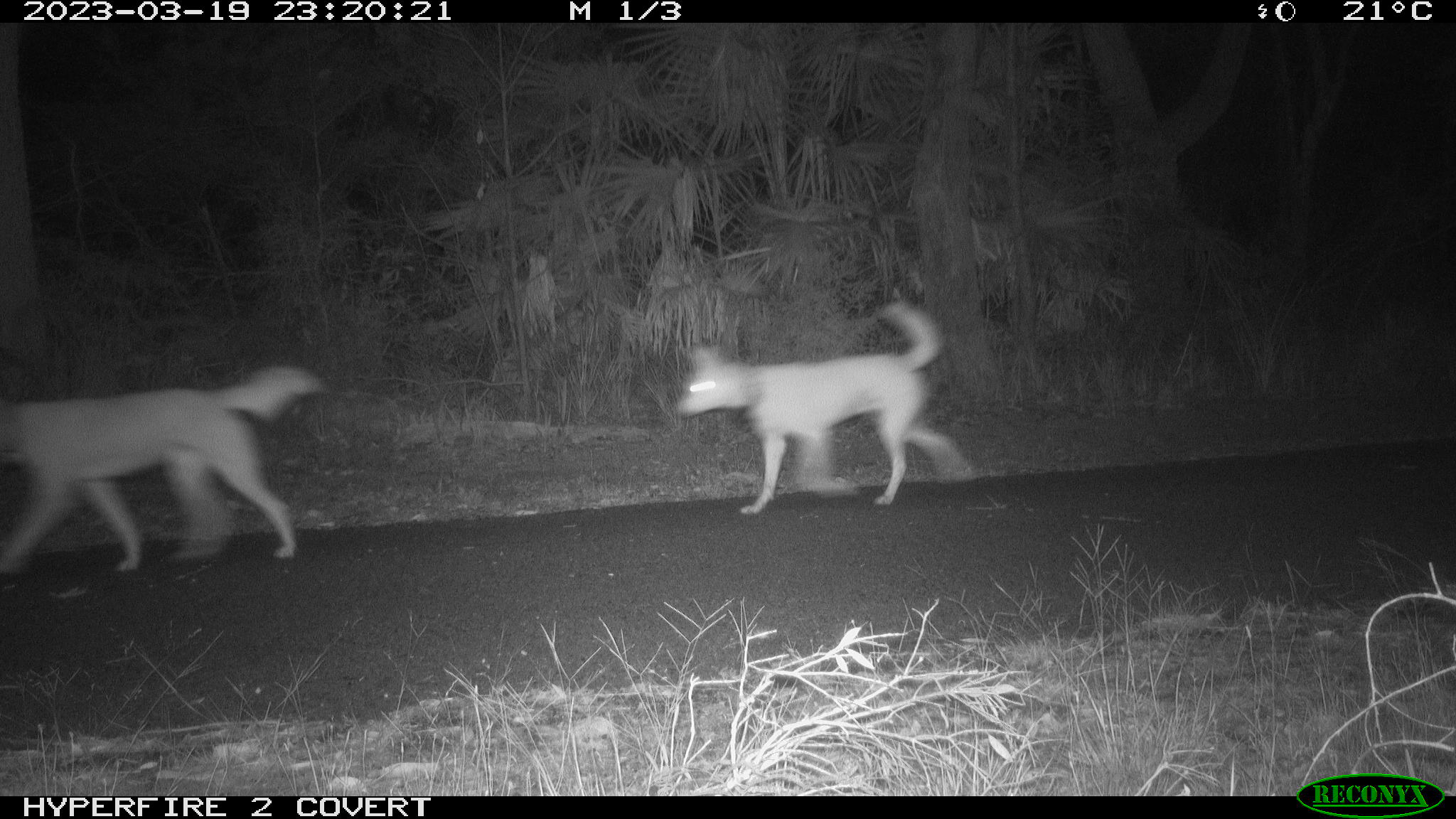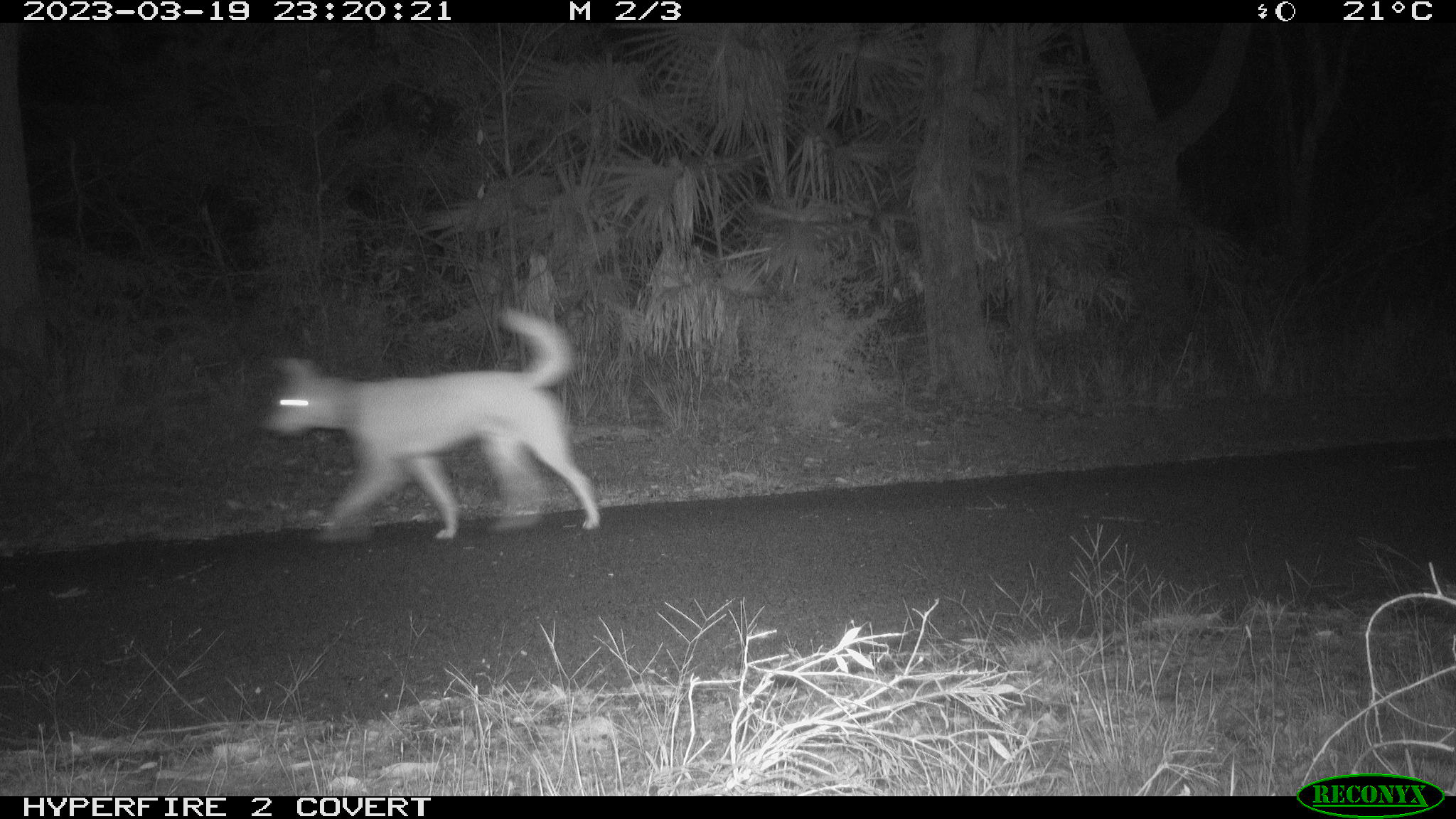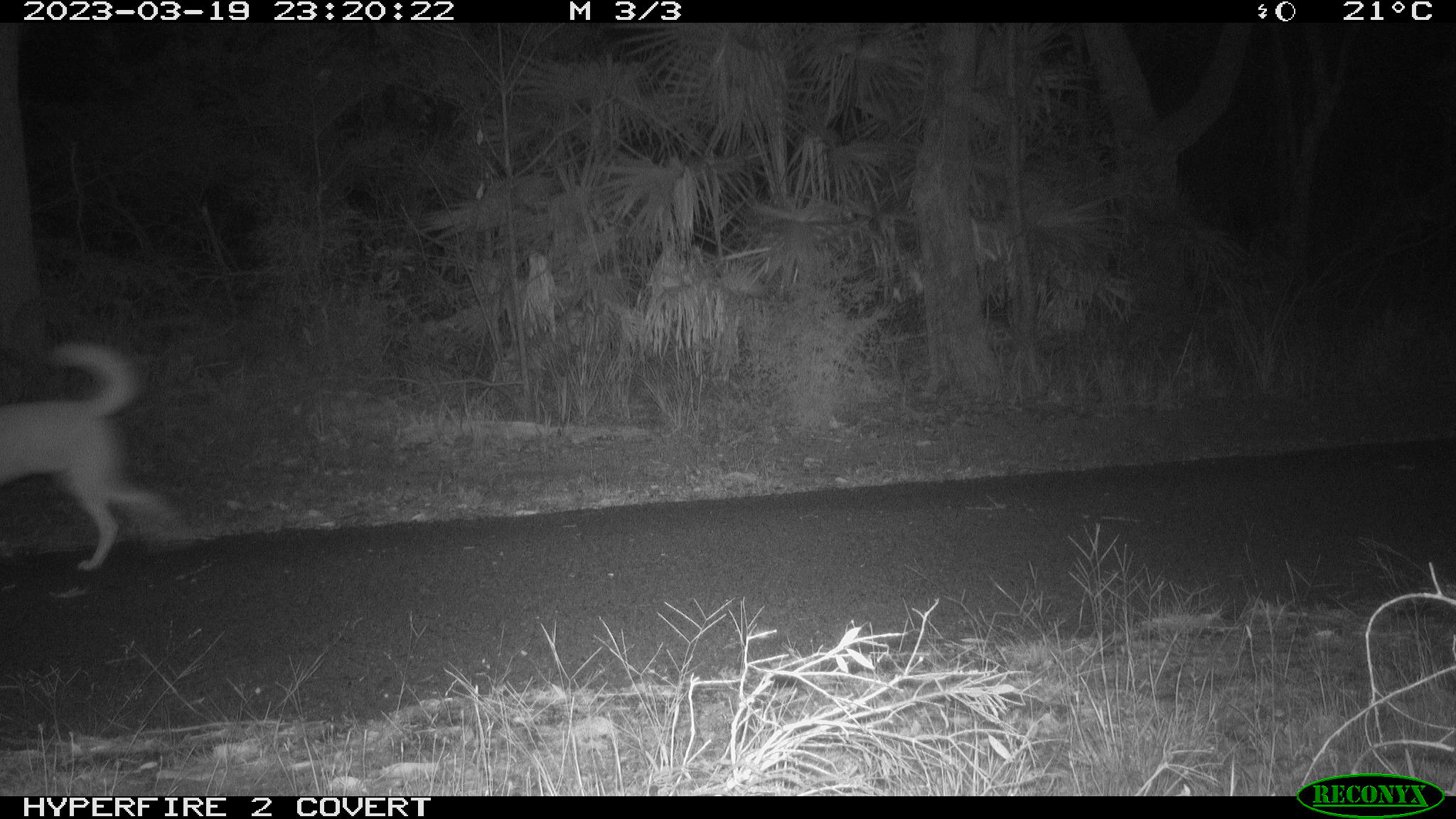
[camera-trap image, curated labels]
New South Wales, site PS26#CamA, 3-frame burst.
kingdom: Animalia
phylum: Chordata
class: Mammalia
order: Carnivora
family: Canidae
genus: Canis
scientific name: Canis familiaris dingo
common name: dingo